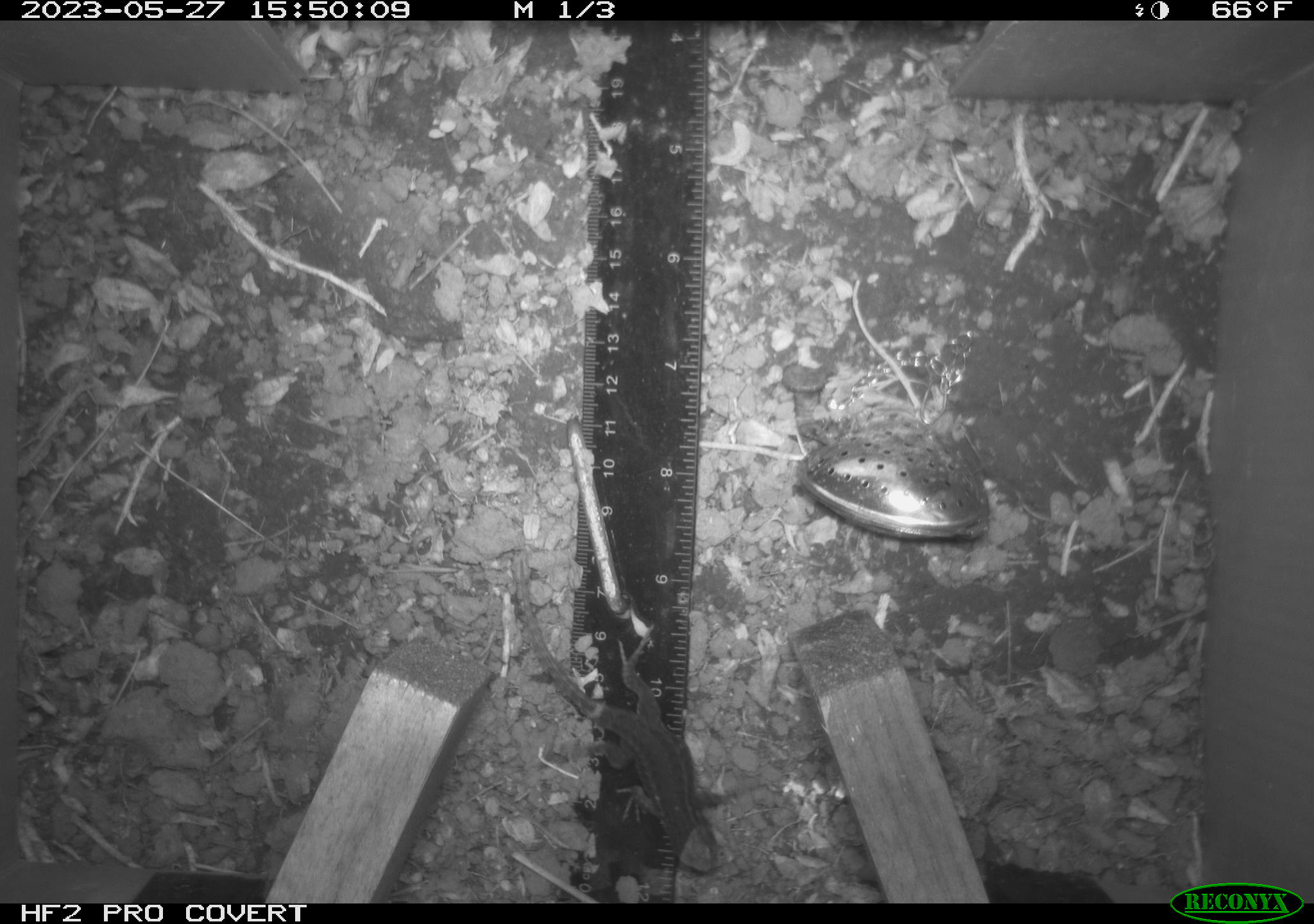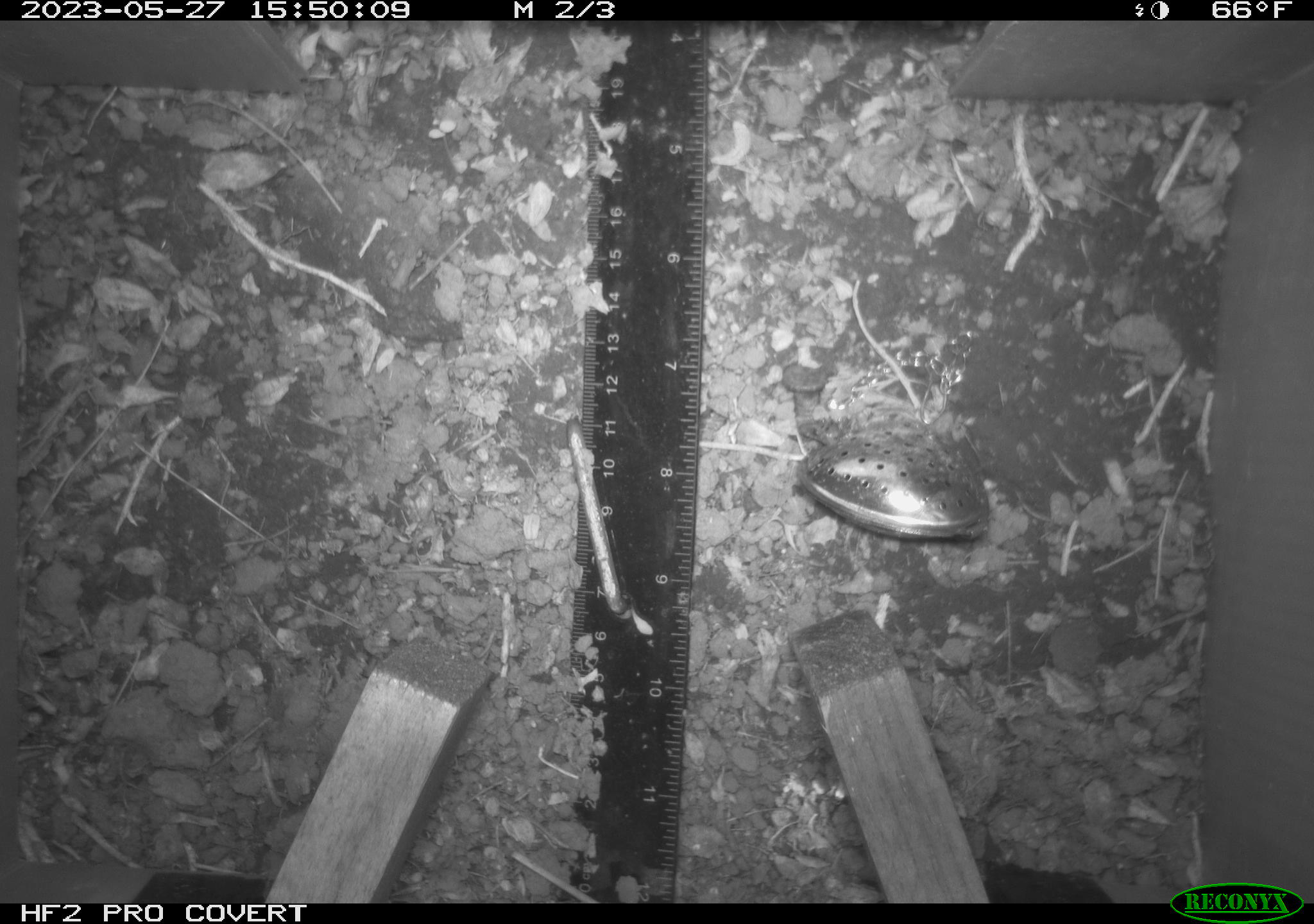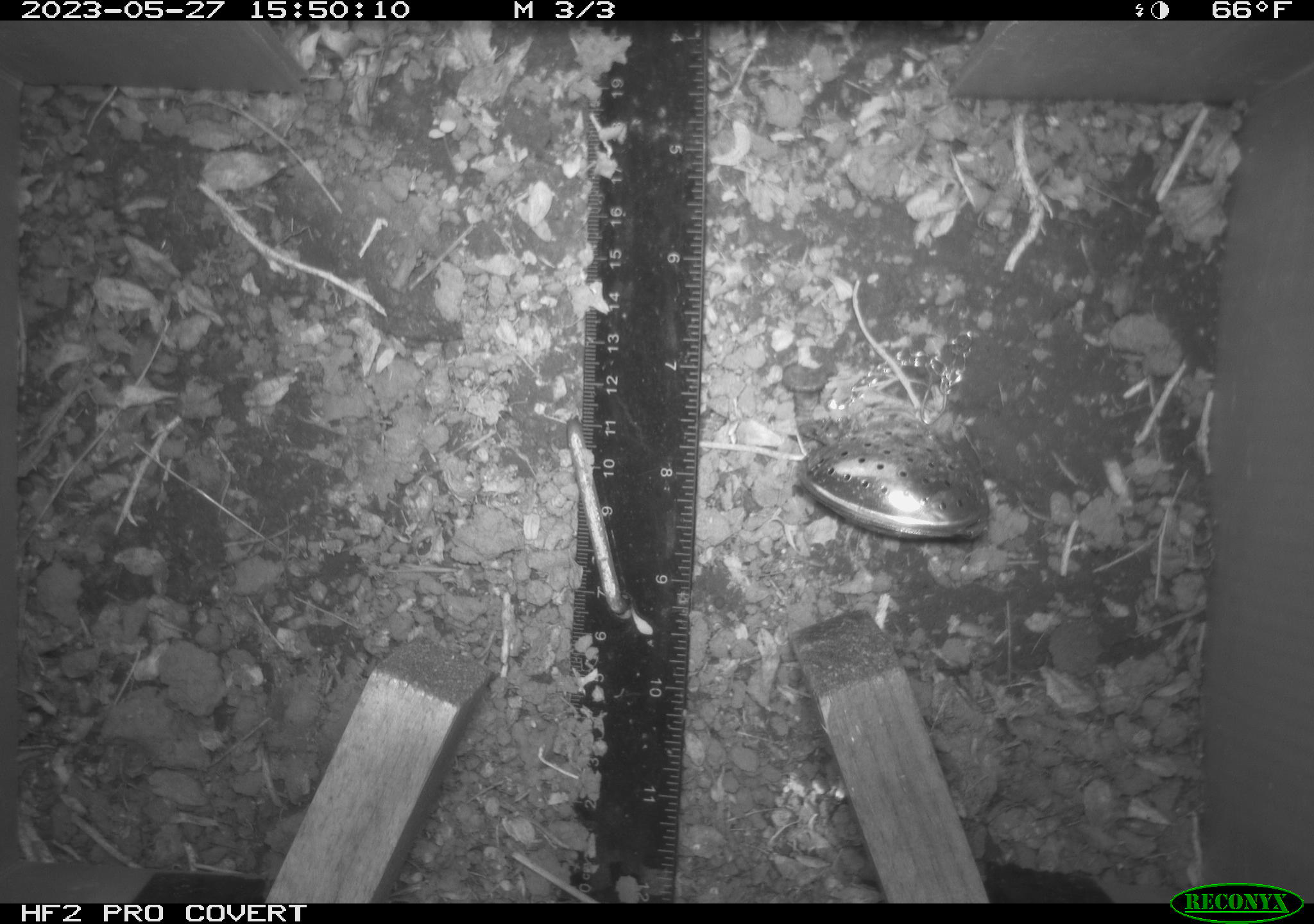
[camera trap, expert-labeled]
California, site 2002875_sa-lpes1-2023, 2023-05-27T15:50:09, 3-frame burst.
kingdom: Animalia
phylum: Chordata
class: Reptilia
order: Squamata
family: Phrynosomatidae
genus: Sceloporus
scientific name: Sceloporus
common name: spiny lizards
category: sceloporus species